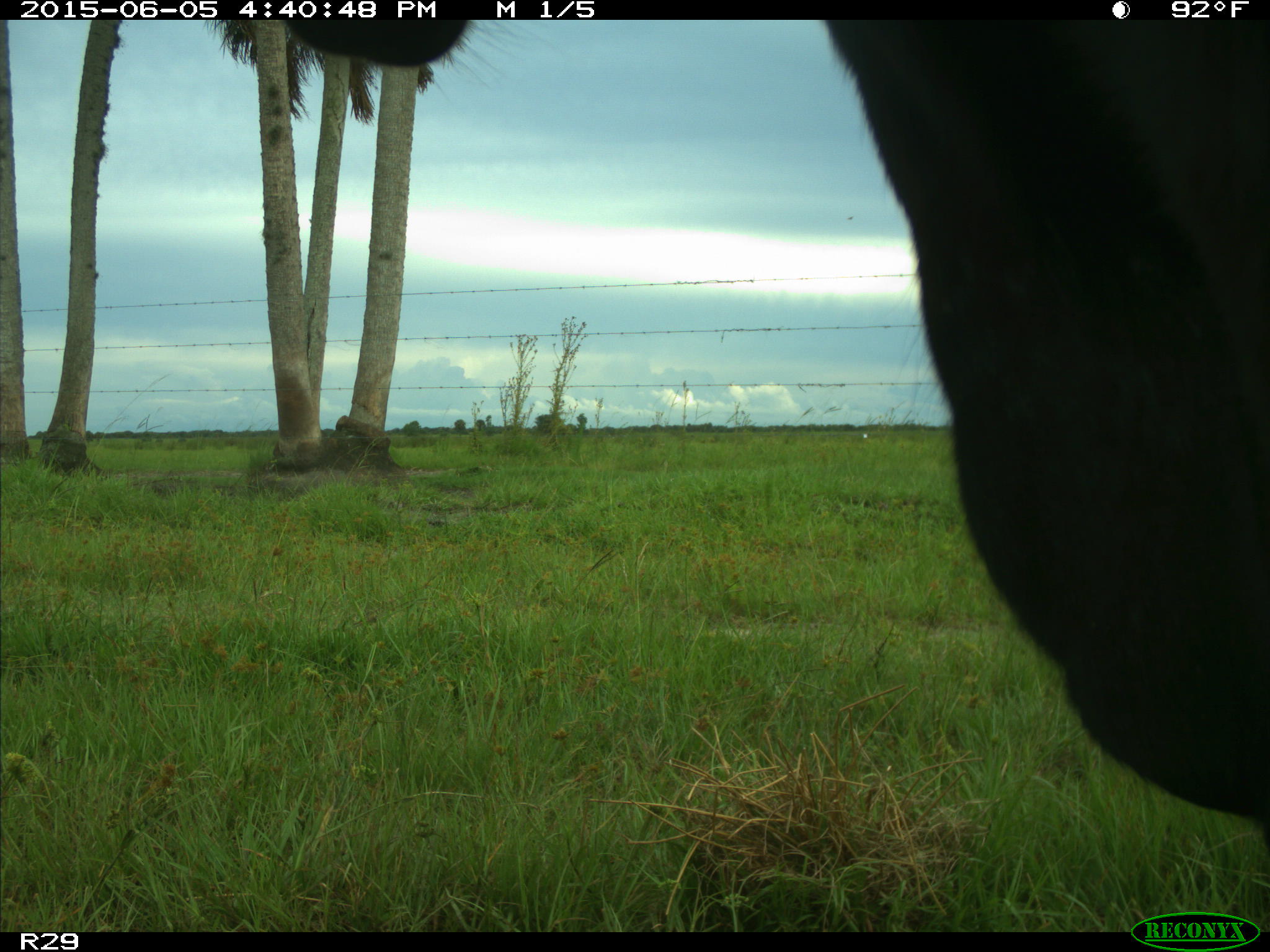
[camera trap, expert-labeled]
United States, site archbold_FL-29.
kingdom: Animalia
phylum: Chordata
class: Mammalia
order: Artiodactyla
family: Bovidae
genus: Bos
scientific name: Bos taurus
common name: domestic cow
Bos taurus (domestic cow).